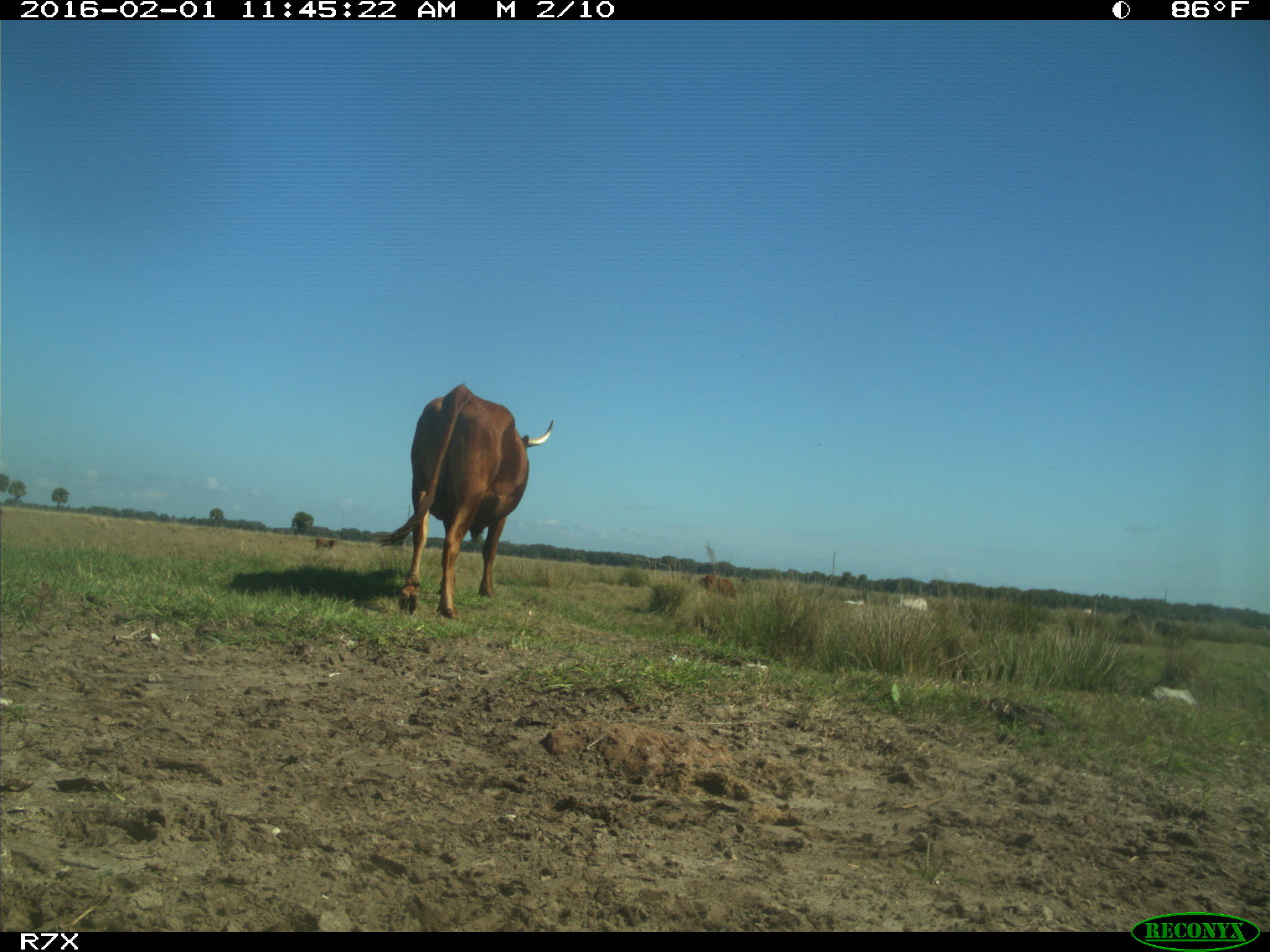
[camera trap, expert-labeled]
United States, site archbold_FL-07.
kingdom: Animalia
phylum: Chordata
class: Mammalia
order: Artiodactyla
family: Bovidae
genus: Bos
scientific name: Bos taurus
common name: domestic cow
Bos taurus (domestic cow).